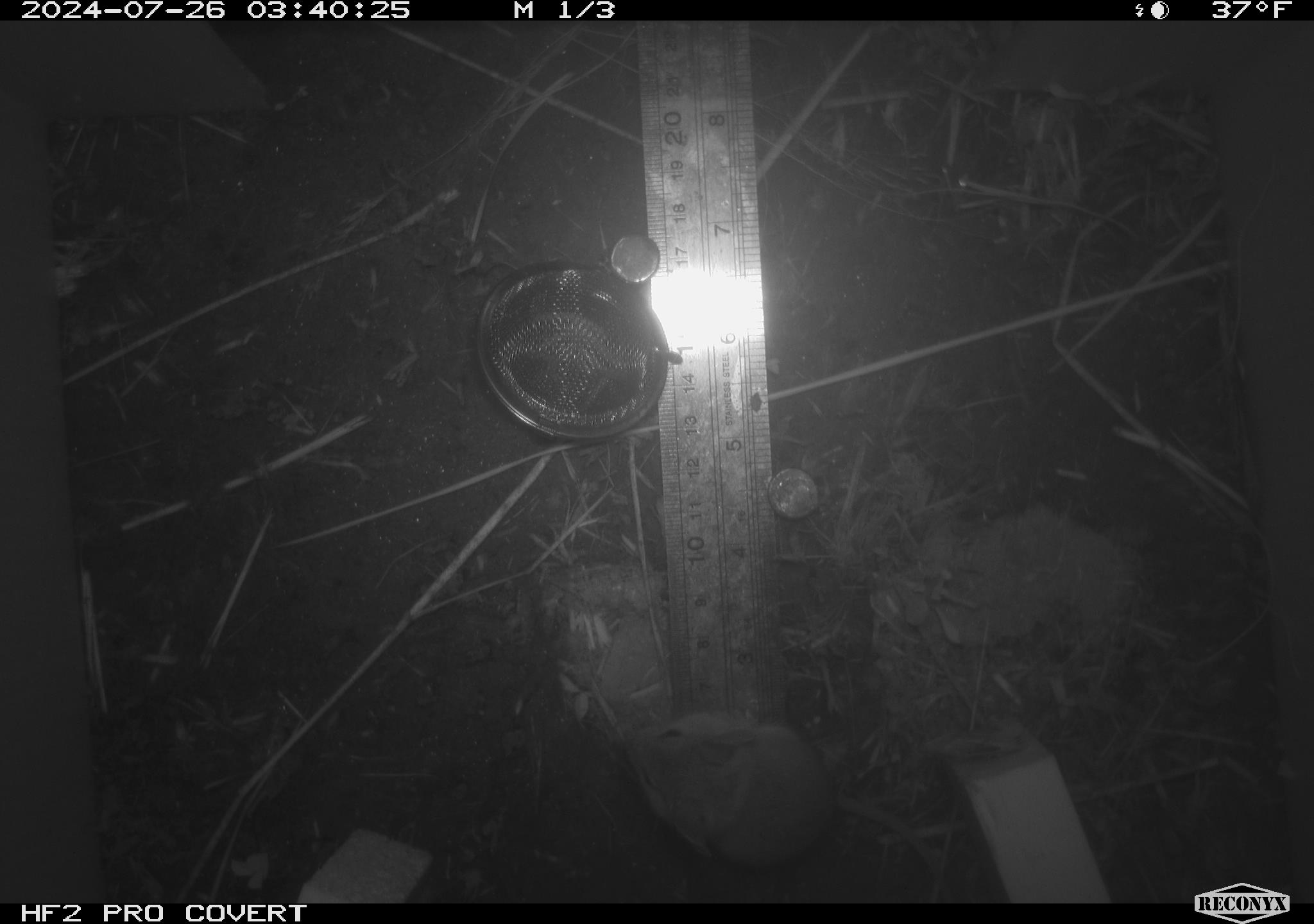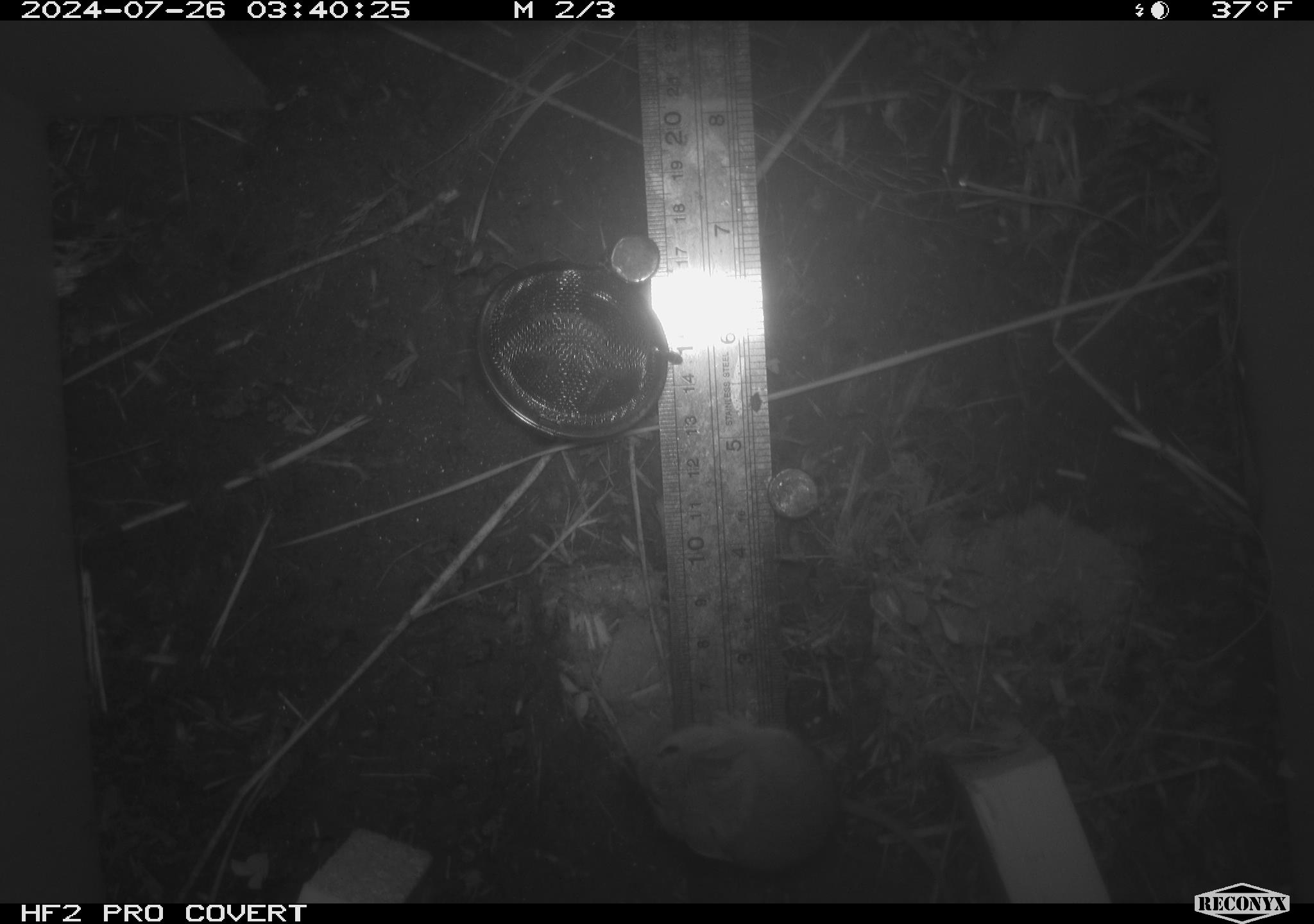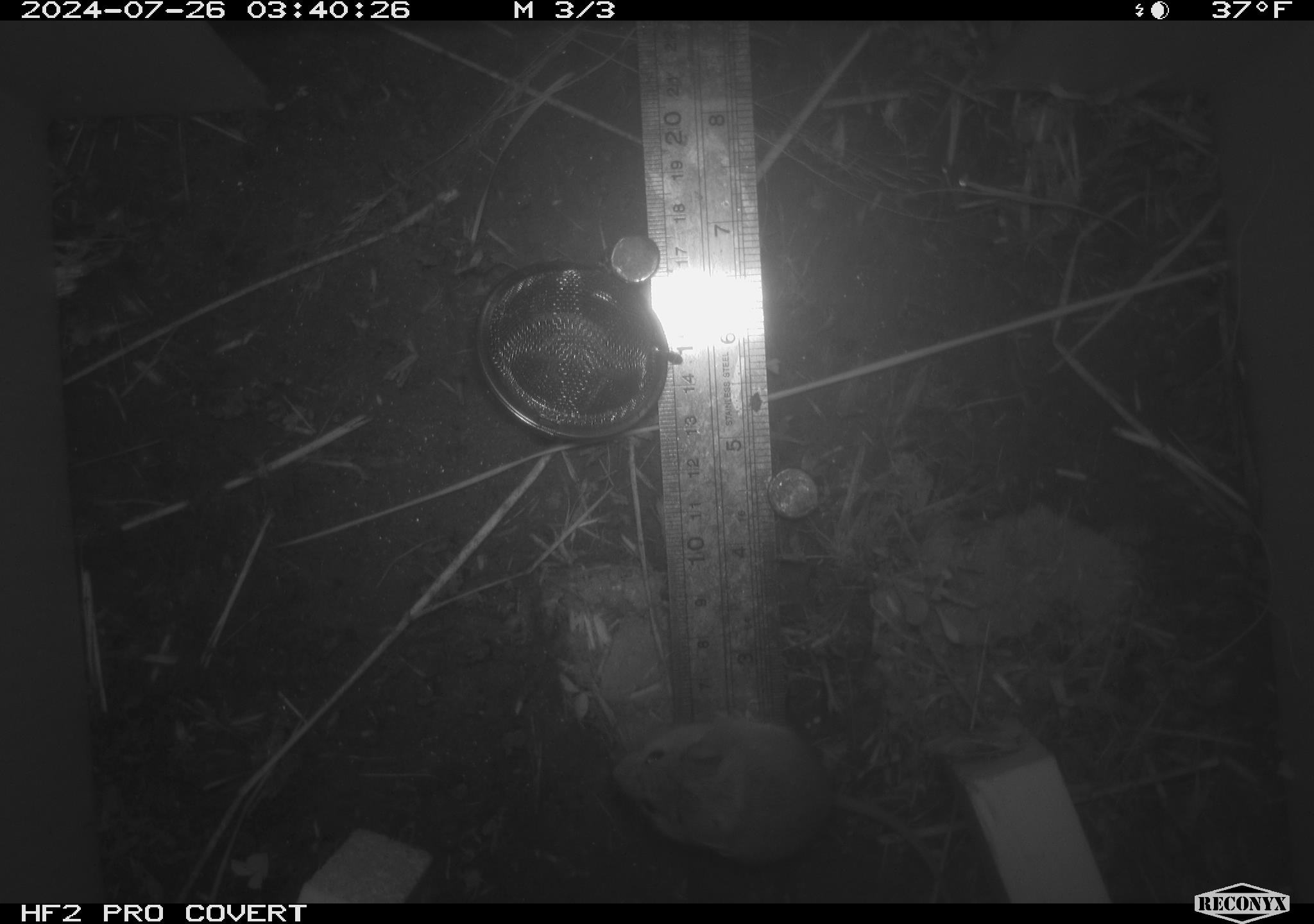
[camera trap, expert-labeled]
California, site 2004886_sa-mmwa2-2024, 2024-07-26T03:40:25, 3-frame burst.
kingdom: Animalia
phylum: Chordata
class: Mammalia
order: Rodentia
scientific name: Rodentia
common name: mouse species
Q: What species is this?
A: Mouse species (Rodentia).